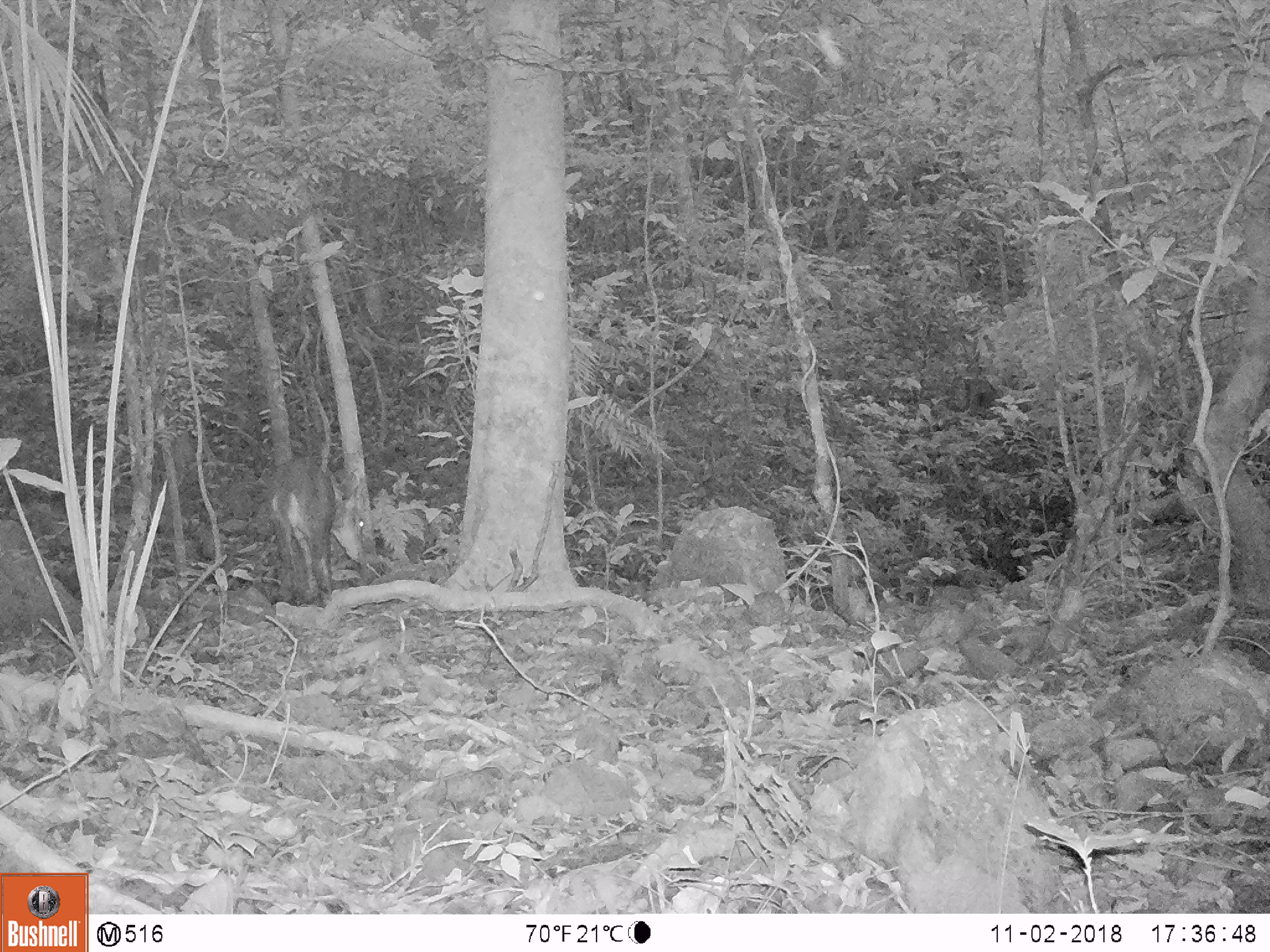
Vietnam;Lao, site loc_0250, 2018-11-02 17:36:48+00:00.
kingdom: Animalia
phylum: Chordata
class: Mammalia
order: Artiodactyla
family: Cervidae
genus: Muntiacus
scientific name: Muntiacus vuquangensis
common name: large-antlered muntjac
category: large antlered muntjac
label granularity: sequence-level